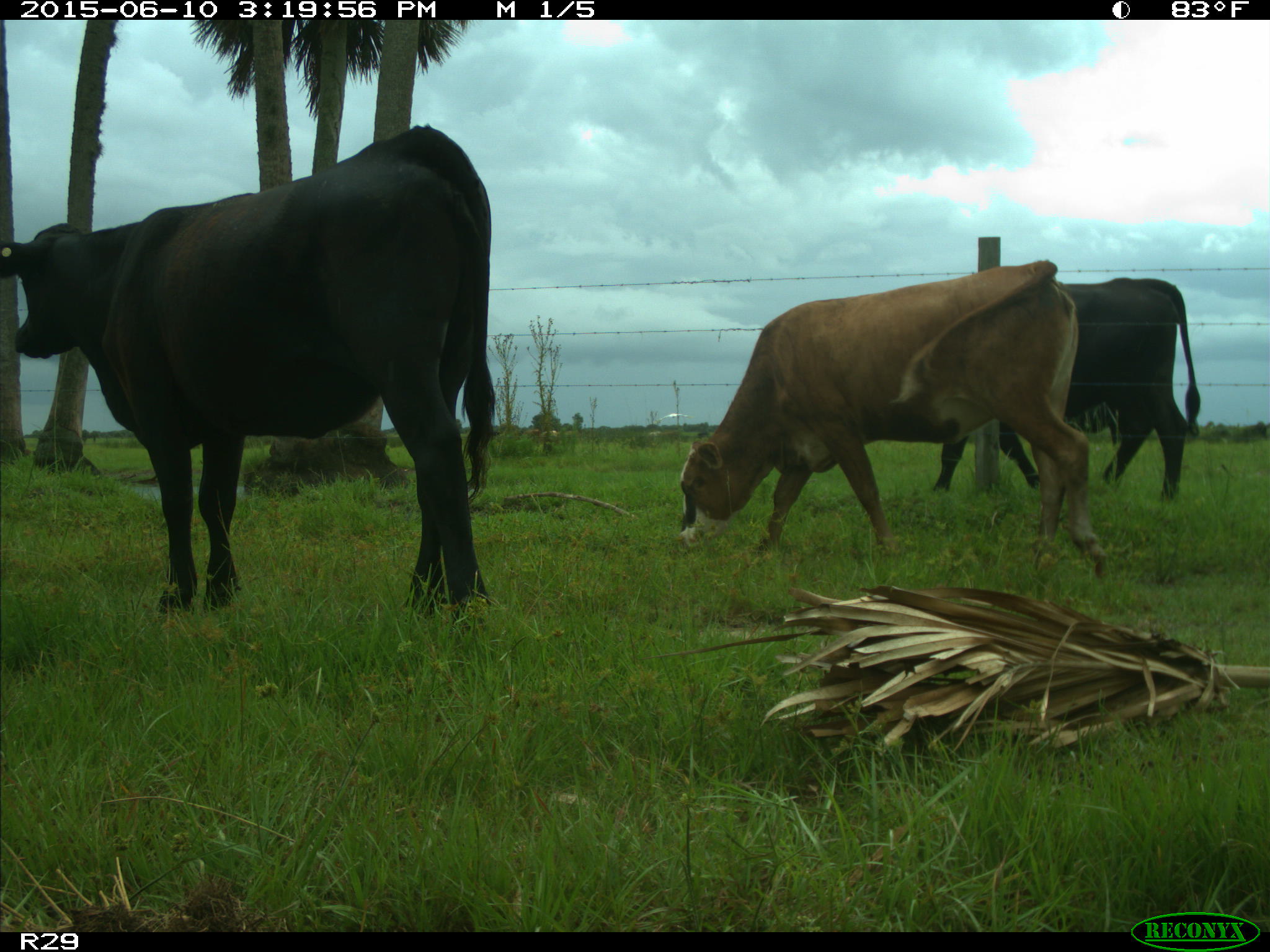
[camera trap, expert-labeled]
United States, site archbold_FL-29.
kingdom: Animalia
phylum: Chordata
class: Mammalia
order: Artiodactyla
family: Bovidae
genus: Bos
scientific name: Bos taurus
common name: domestic cow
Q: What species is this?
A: Bos taurus (domestic cow).